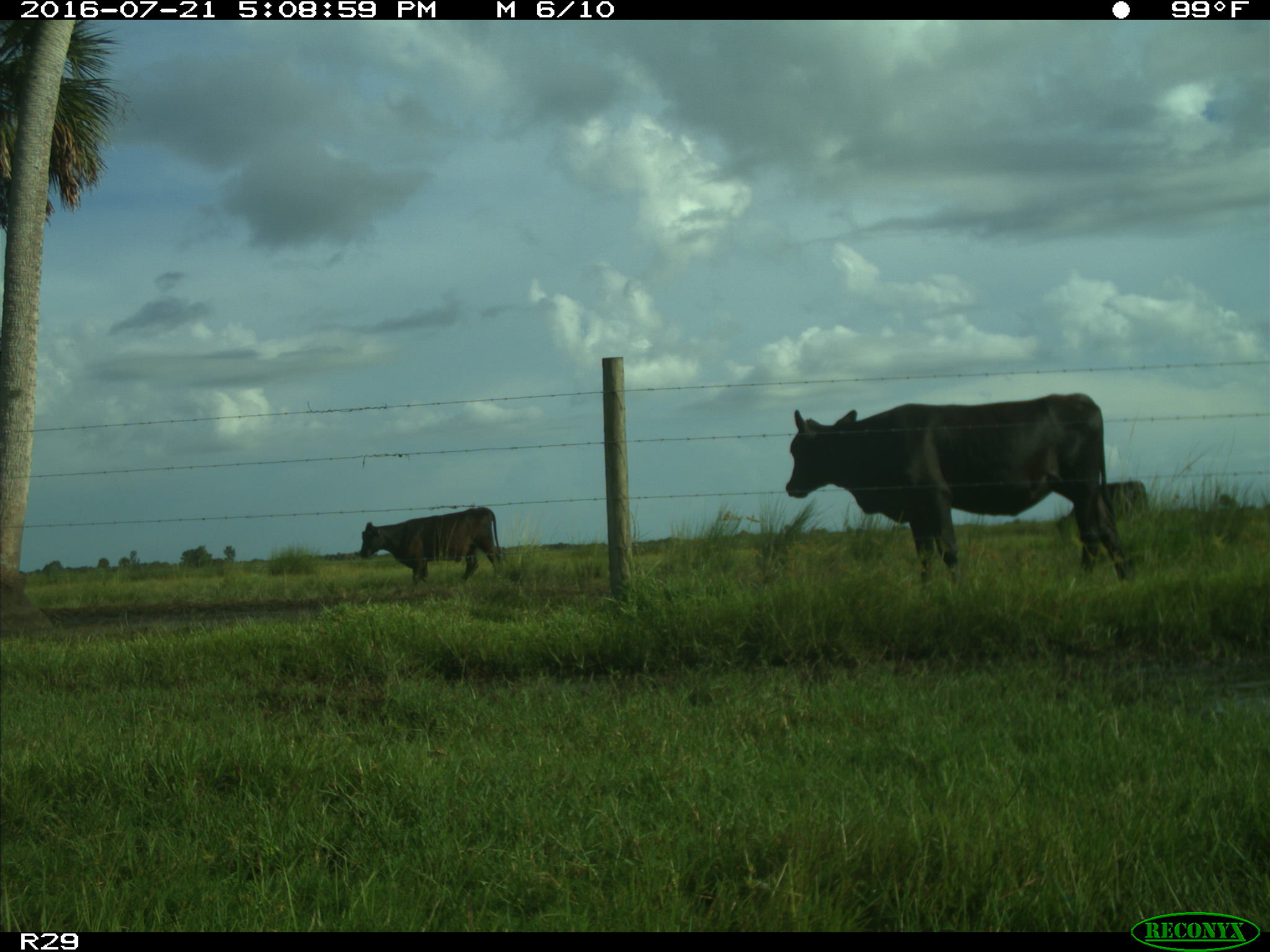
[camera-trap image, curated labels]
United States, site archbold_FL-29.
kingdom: Animalia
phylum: Chordata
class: Mammalia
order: Artiodactyla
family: Bovidae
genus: Bos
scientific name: Bos taurus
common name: domestic cow